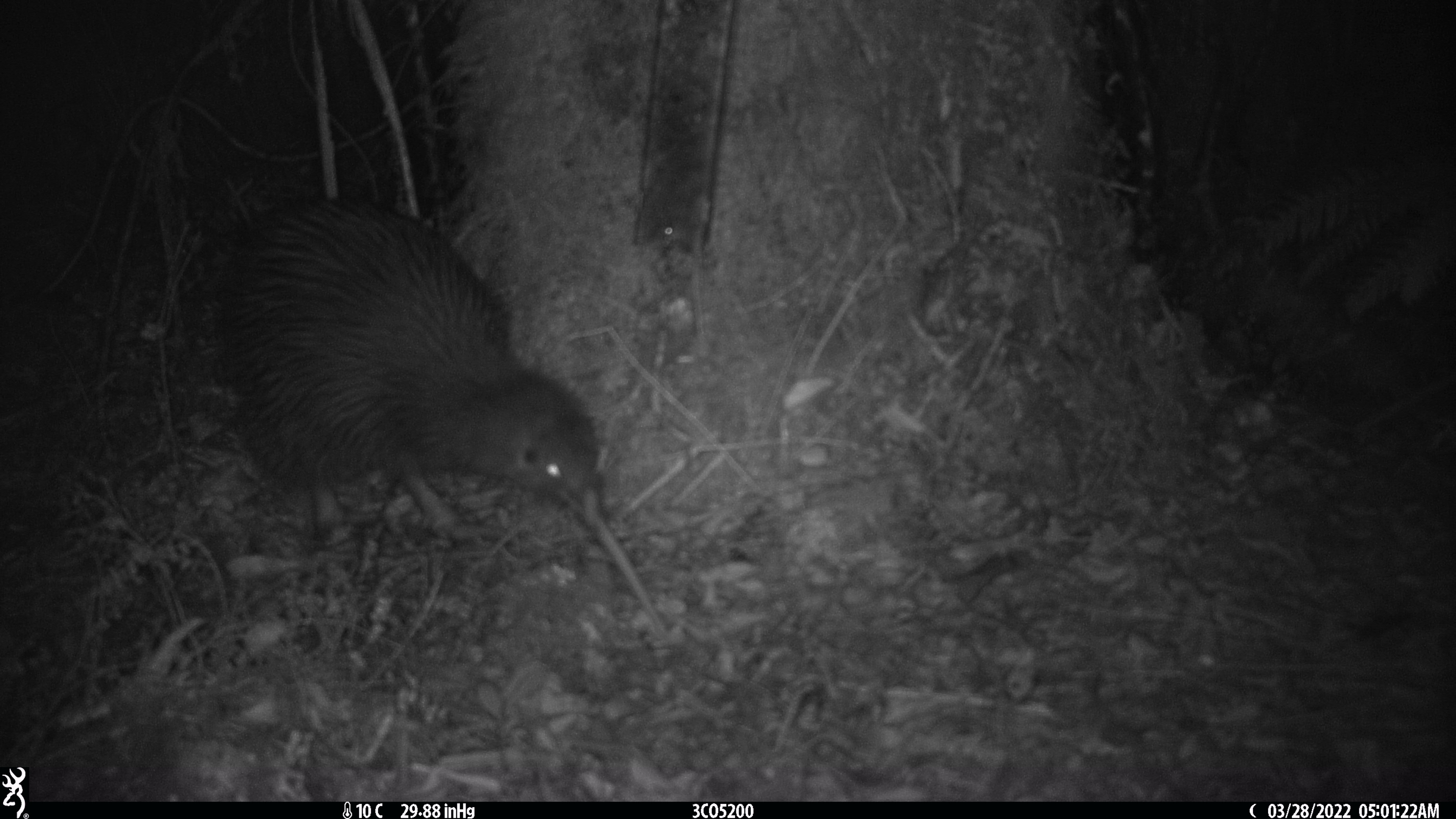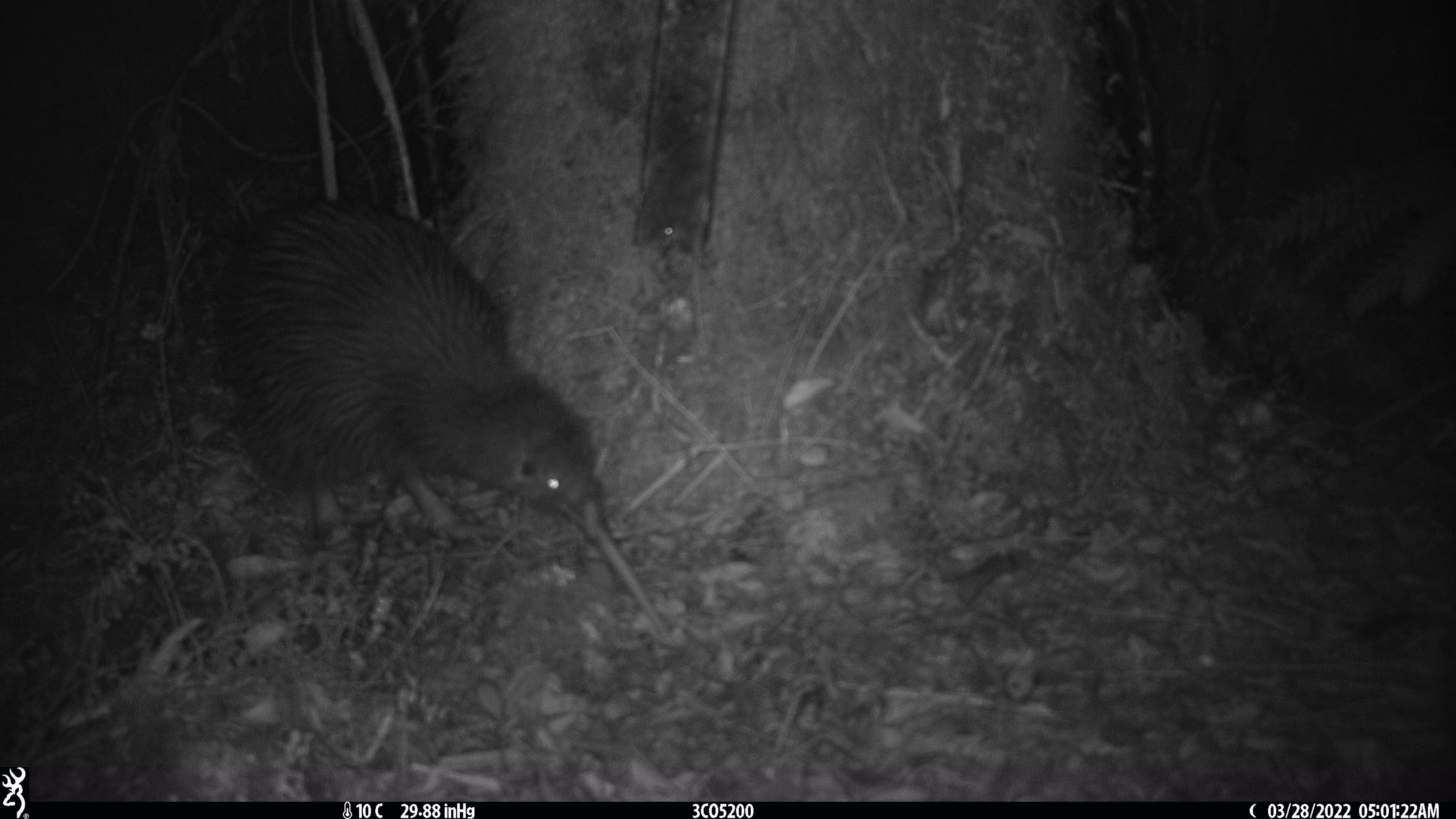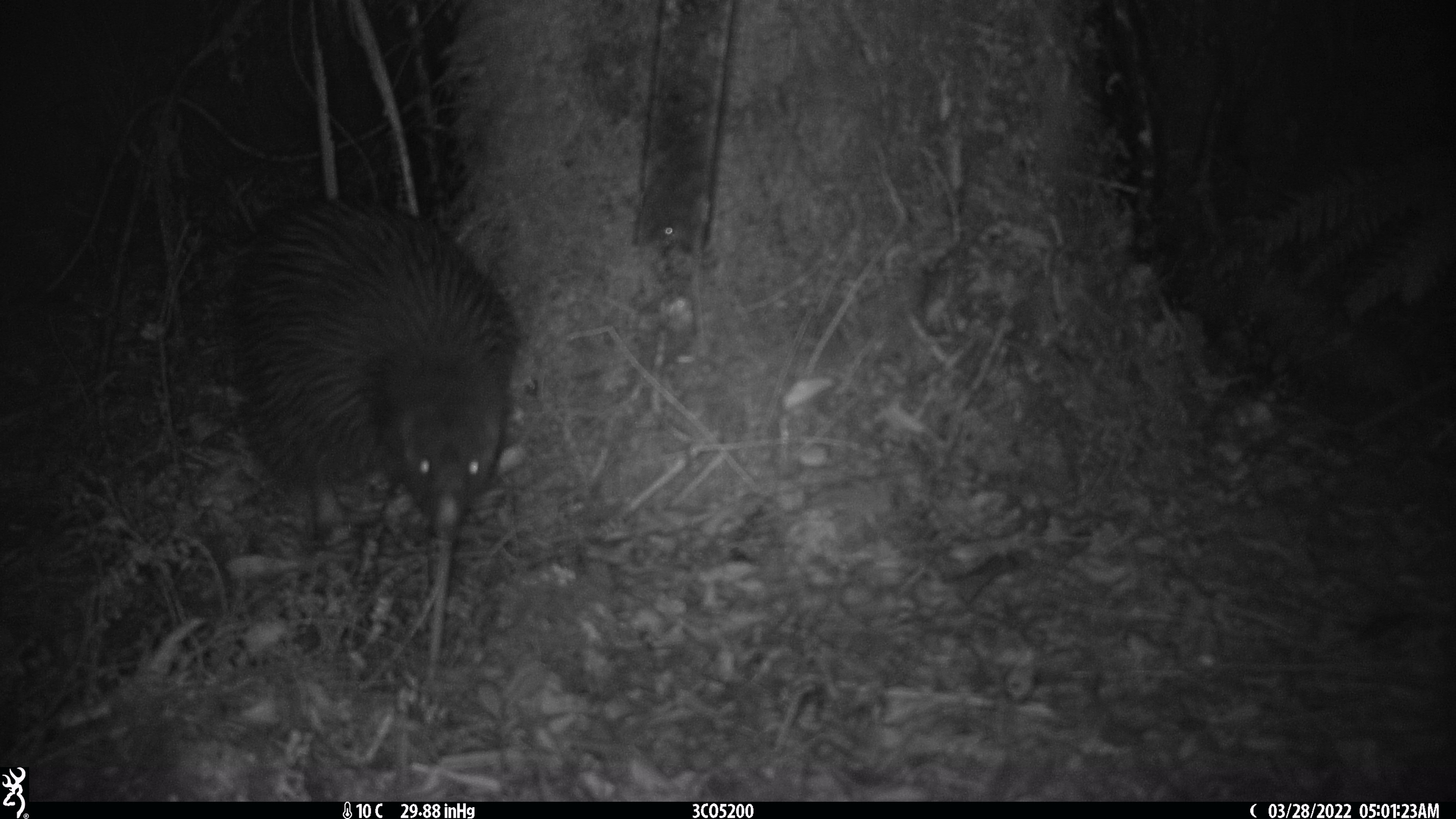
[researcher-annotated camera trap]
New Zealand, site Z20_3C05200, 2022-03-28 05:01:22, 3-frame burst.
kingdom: Animalia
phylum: Chordata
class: Aves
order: Apterygiformes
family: Apterygidae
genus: Apteryx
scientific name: Apteryx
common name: kiwi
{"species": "kiwi (Apteryx)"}